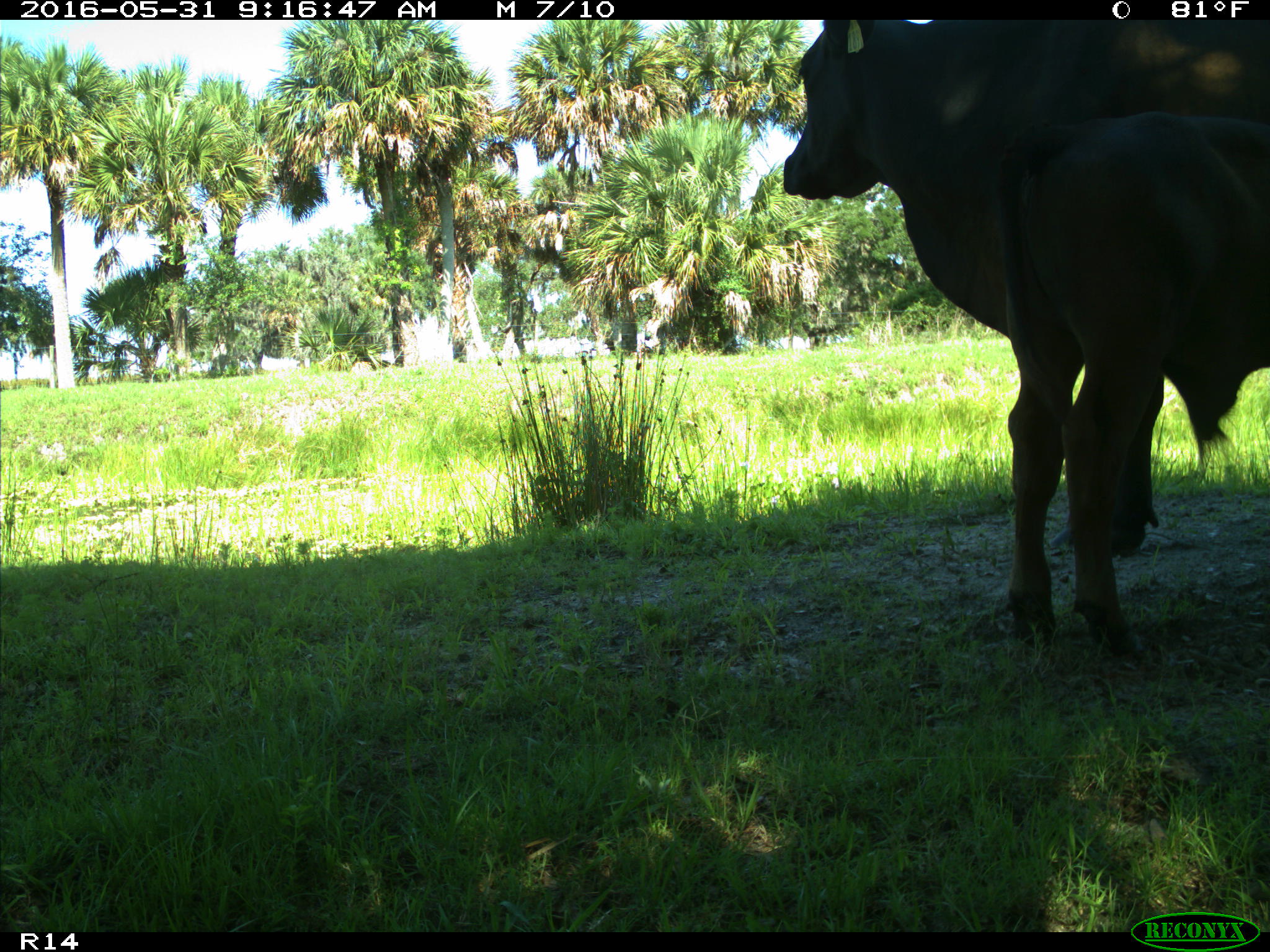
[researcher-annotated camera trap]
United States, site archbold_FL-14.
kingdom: Animalia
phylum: Chordata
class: Mammalia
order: Artiodactyla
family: Bovidae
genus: Bos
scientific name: Bos taurus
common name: domestic cow